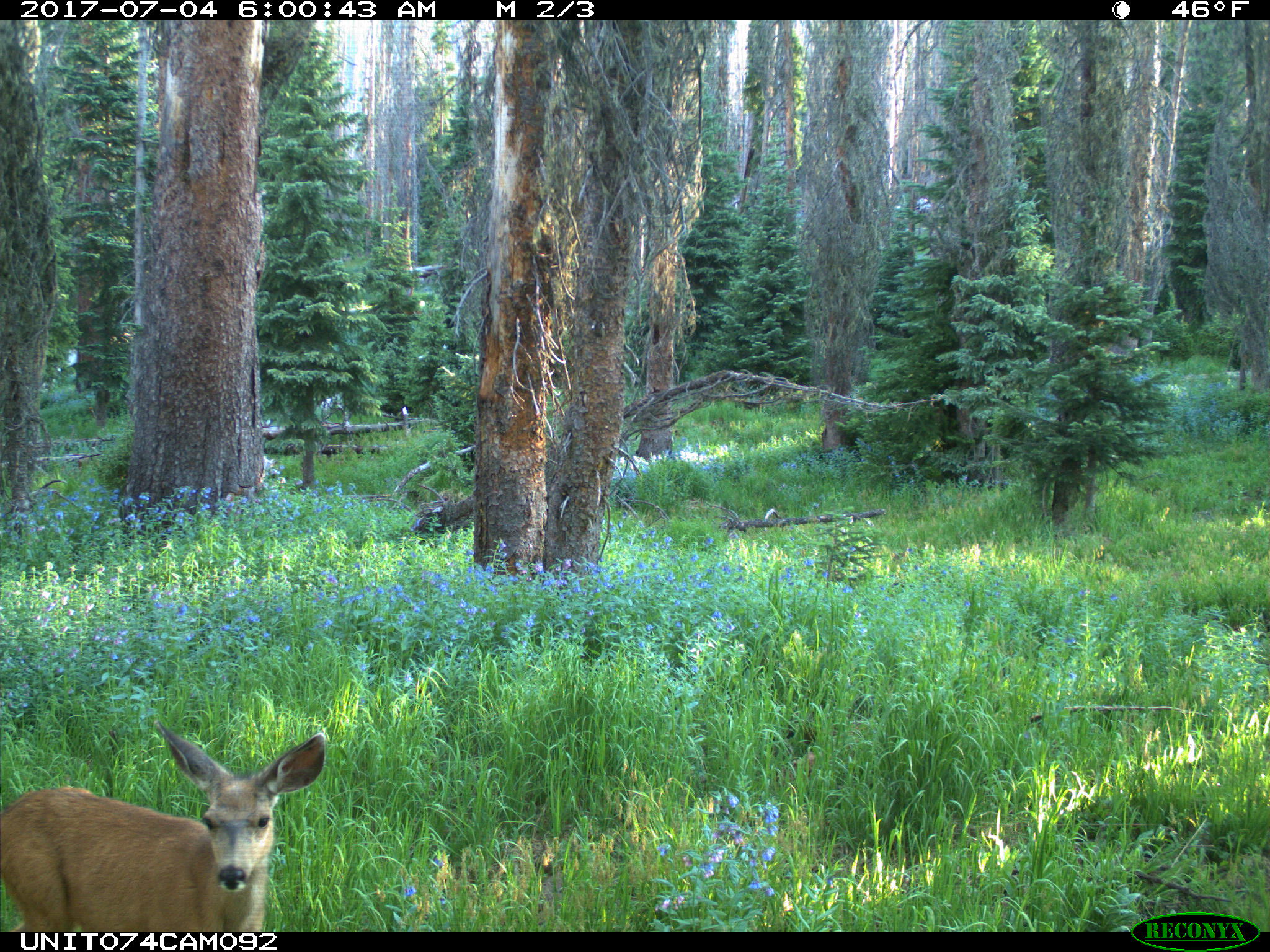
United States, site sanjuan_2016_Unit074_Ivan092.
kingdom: Animalia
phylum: Chordata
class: Mammalia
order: Artiodactyla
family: Cervidae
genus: Odocoileus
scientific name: Odocoileus hemionus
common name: mule deer